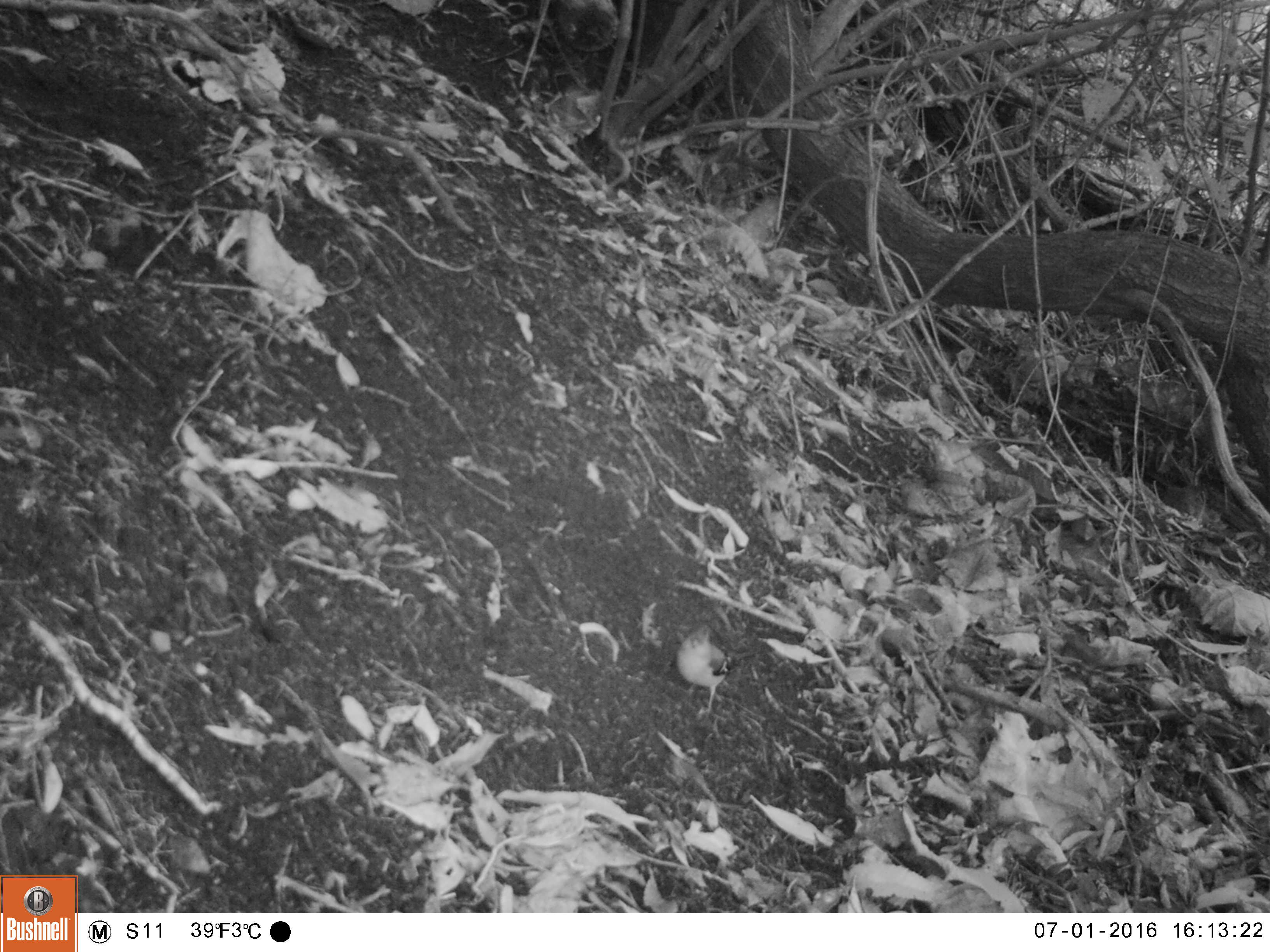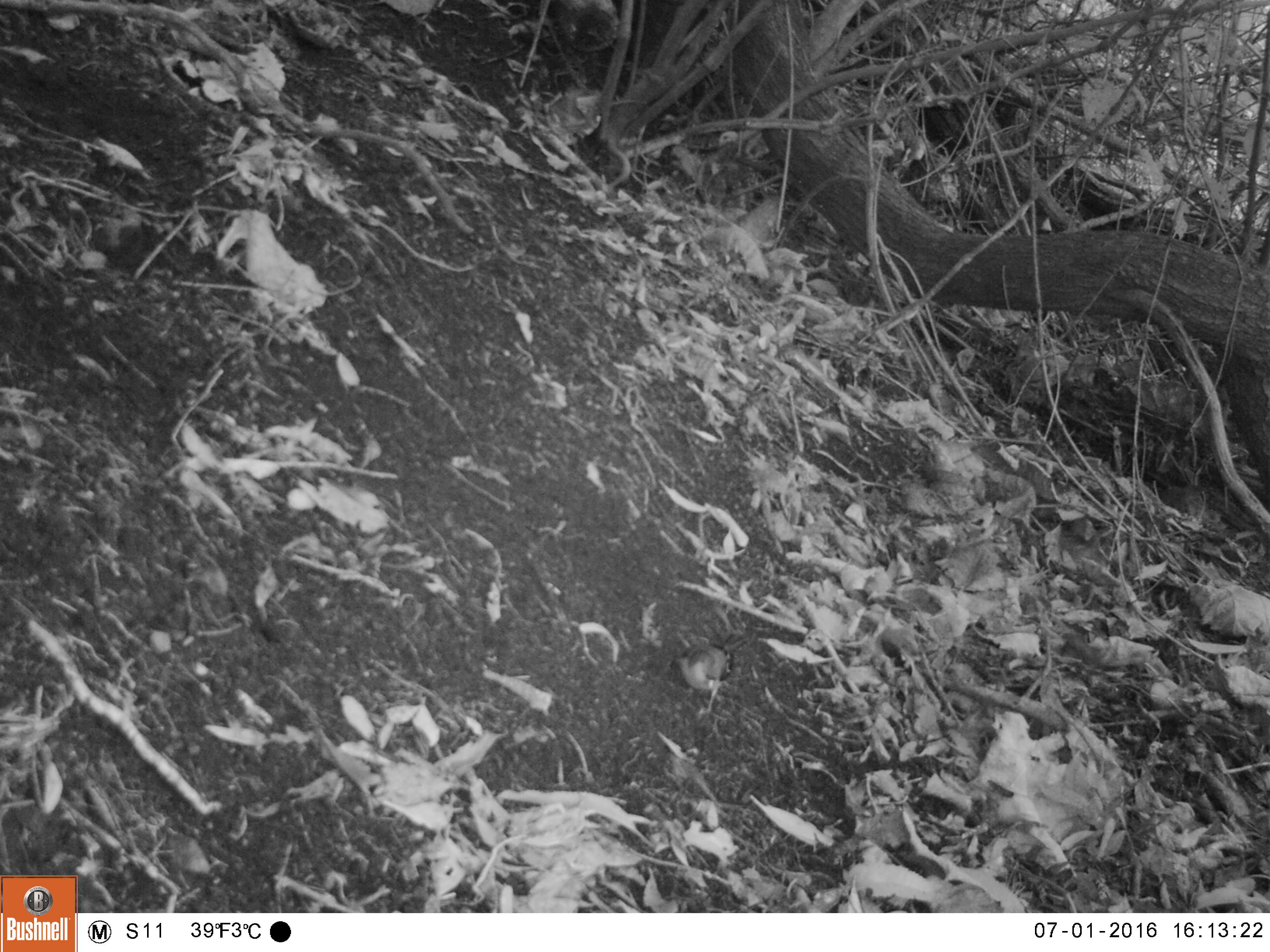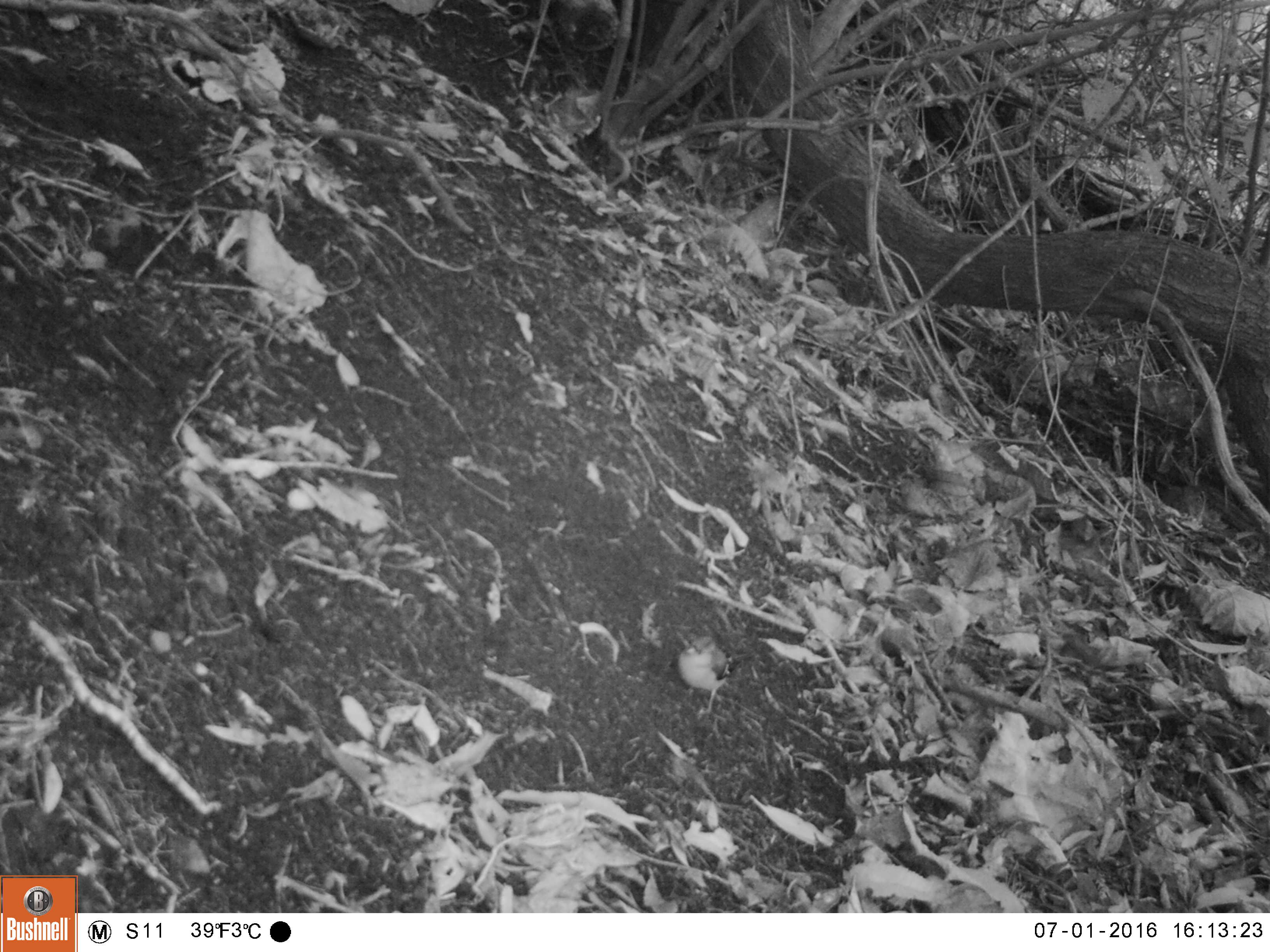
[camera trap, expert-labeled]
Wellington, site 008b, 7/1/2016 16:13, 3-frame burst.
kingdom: Animalia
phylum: Chordata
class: Aves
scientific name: Aves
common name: bird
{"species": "bird (Aves)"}